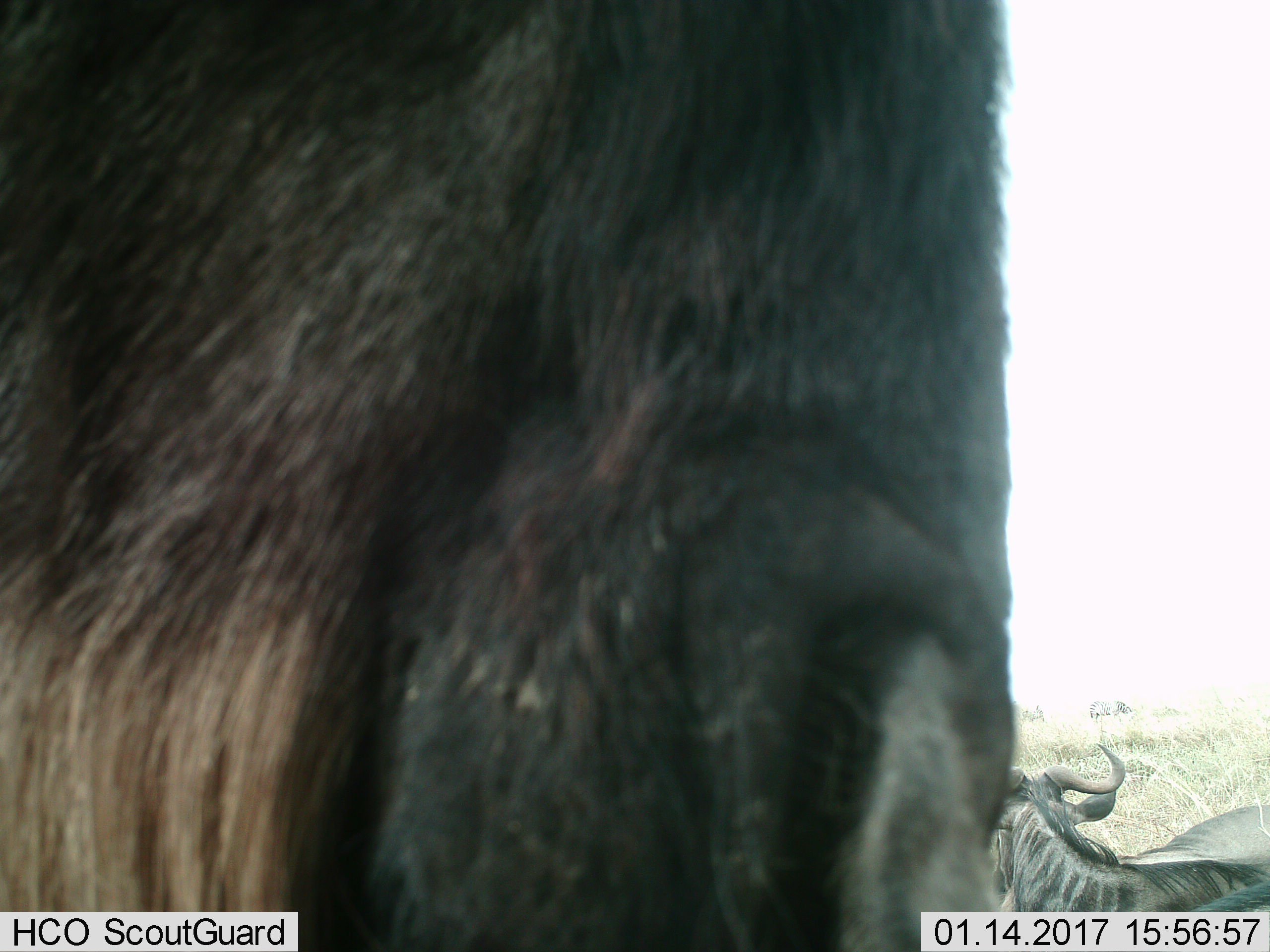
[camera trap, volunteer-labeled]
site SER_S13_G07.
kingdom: Animalia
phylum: Chordata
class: Mammalia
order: Artiodactyla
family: Bovidae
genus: Connochaetes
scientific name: Connochaetes taurinus taurinus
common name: blue wildebeest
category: wildebeestblue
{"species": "wildebeestblue (blue wildebeest) (Connochaetes taurinus taurinus)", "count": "2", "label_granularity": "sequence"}